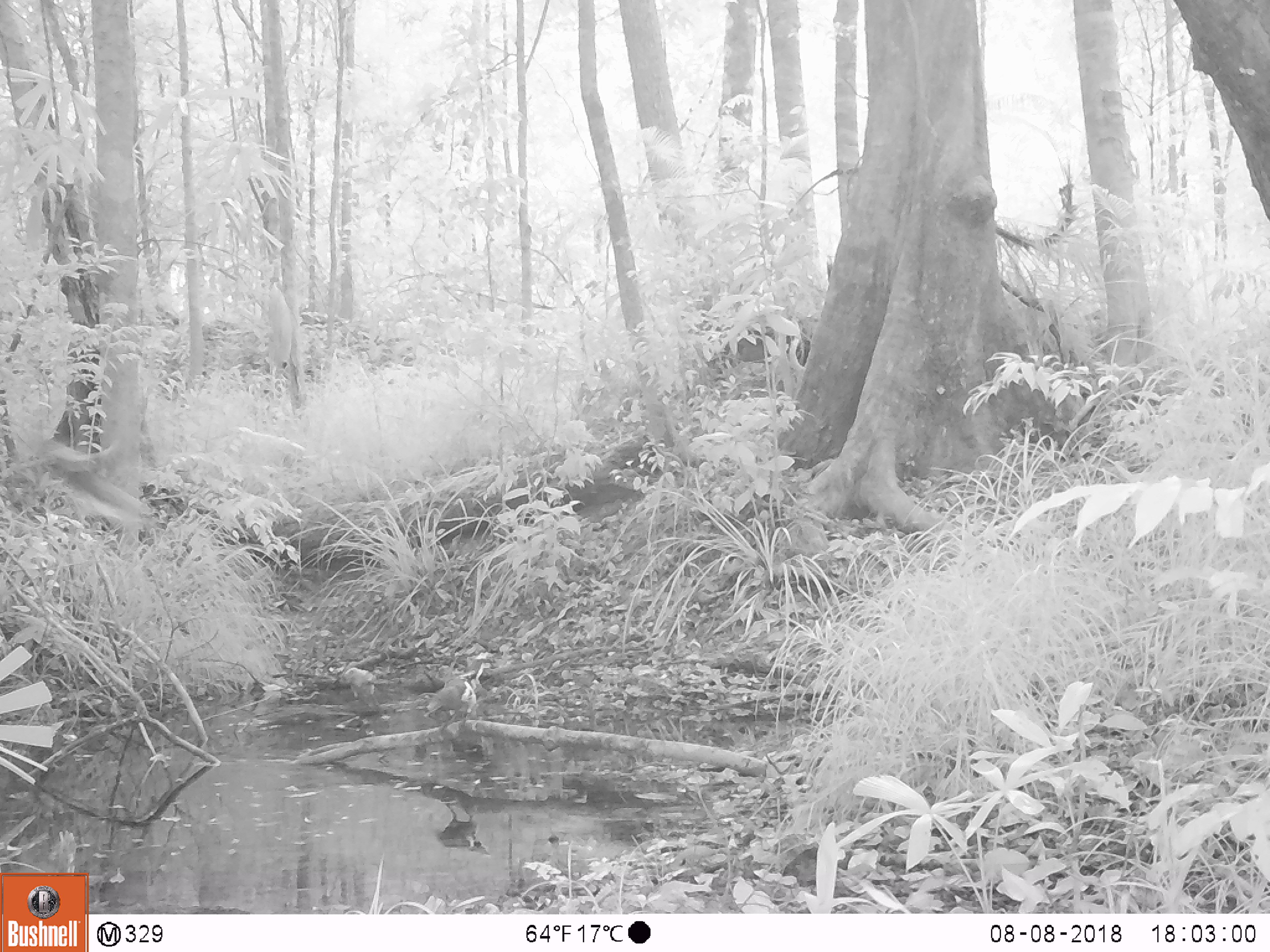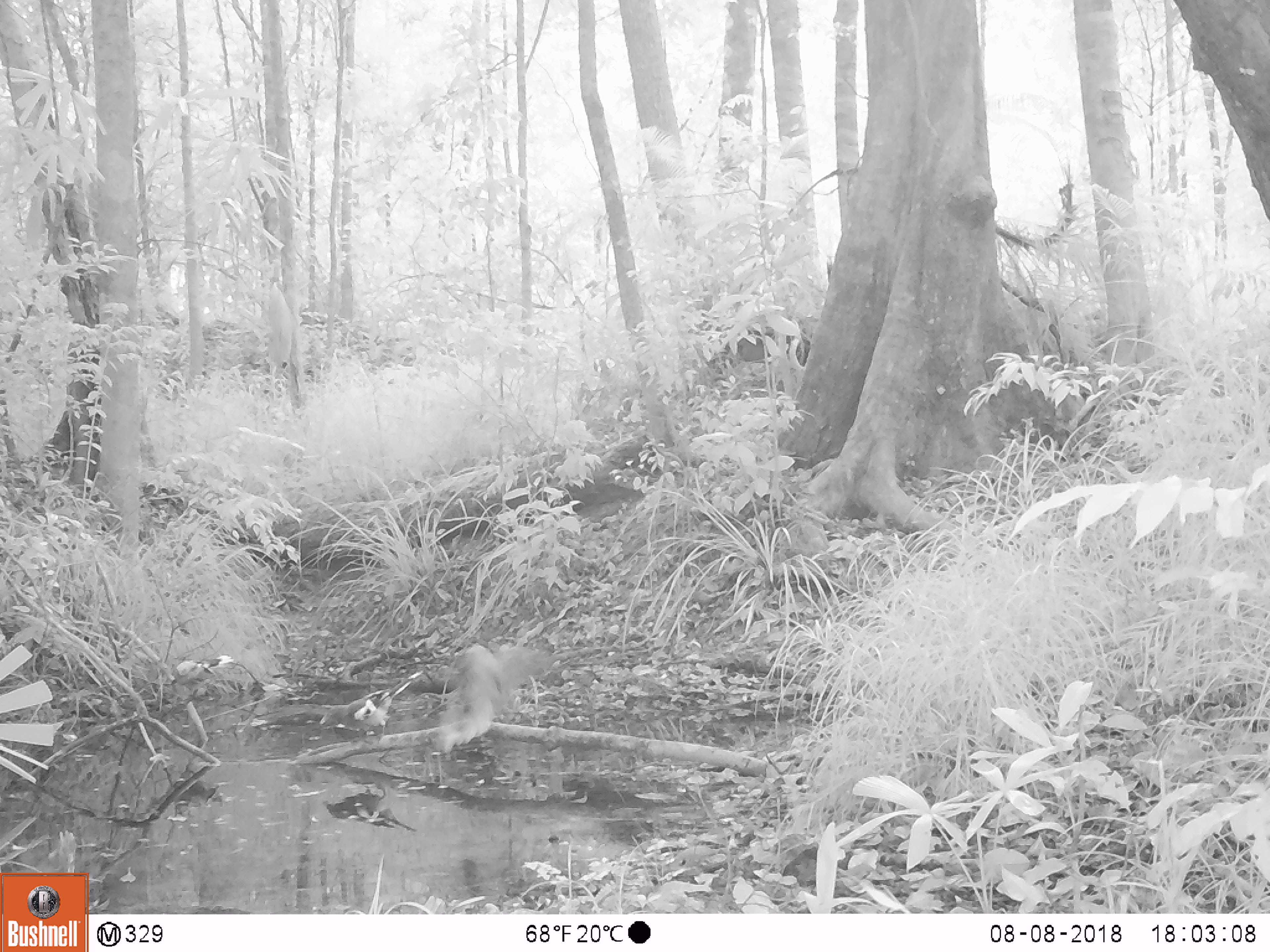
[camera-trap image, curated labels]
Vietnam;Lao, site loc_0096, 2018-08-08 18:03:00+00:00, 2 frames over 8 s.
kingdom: Animalia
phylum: Chordata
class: Aves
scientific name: Aves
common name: bird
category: unidentified bird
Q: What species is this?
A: Unidentified bird (bird) (Aves).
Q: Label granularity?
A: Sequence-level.